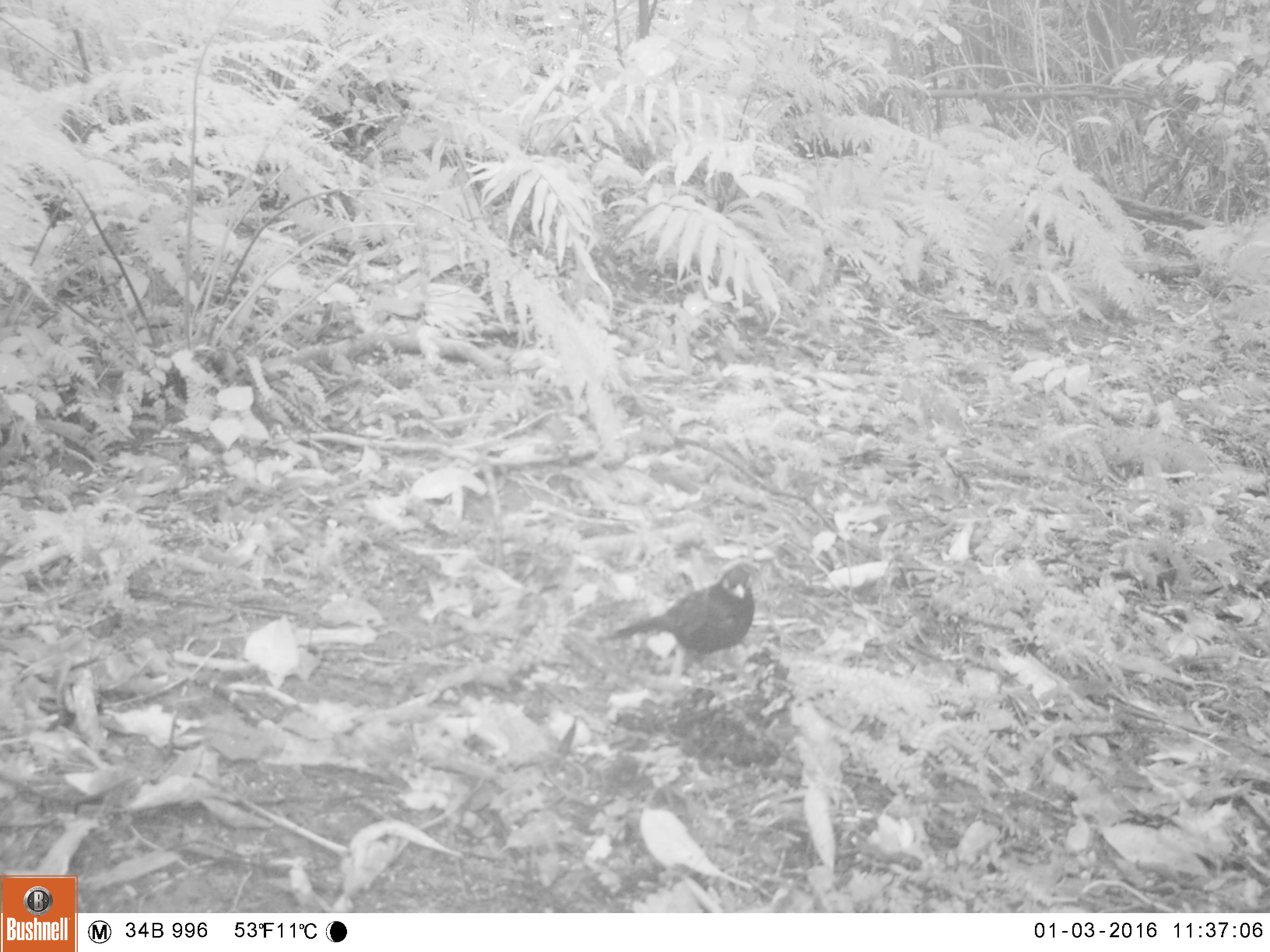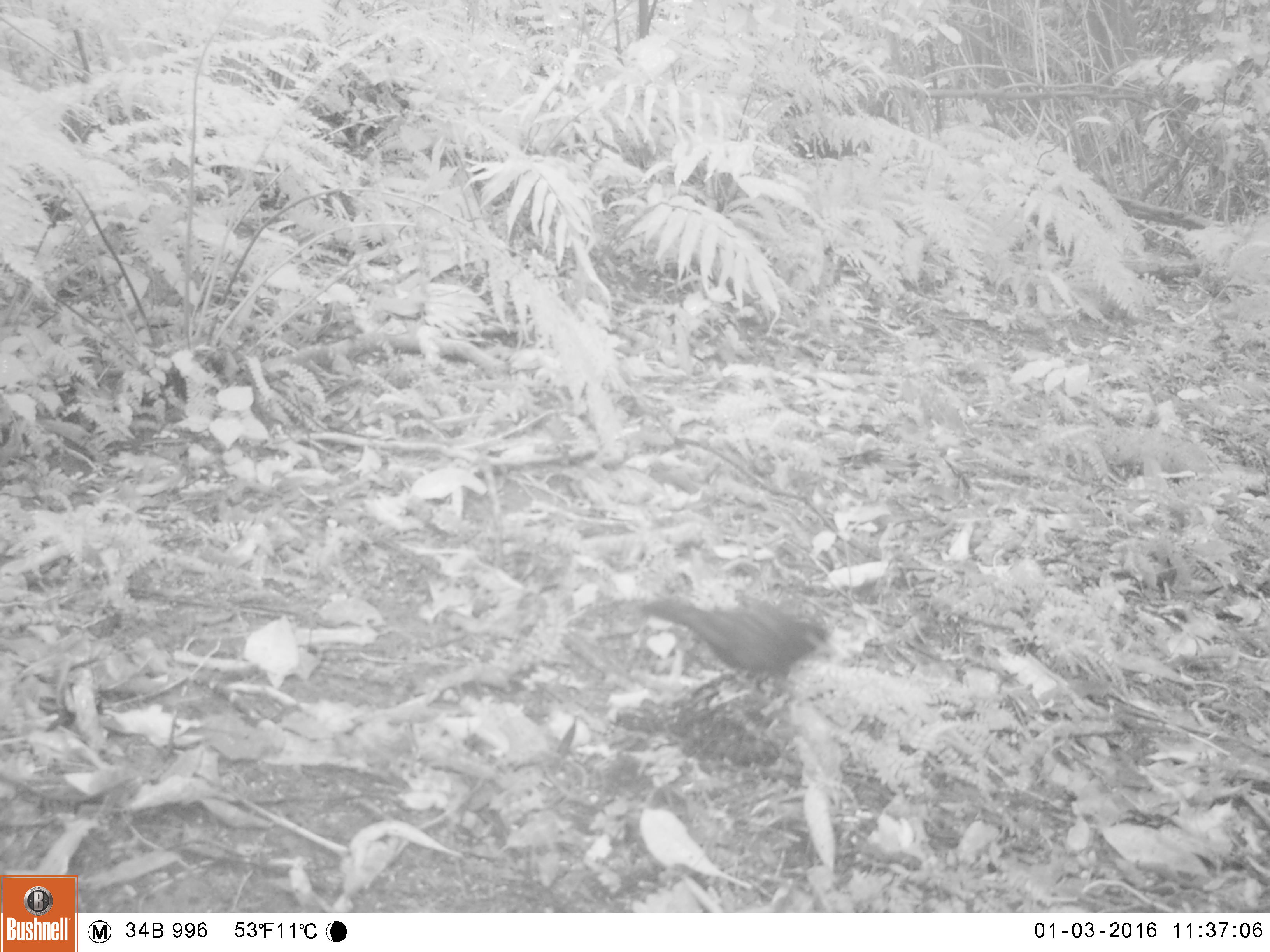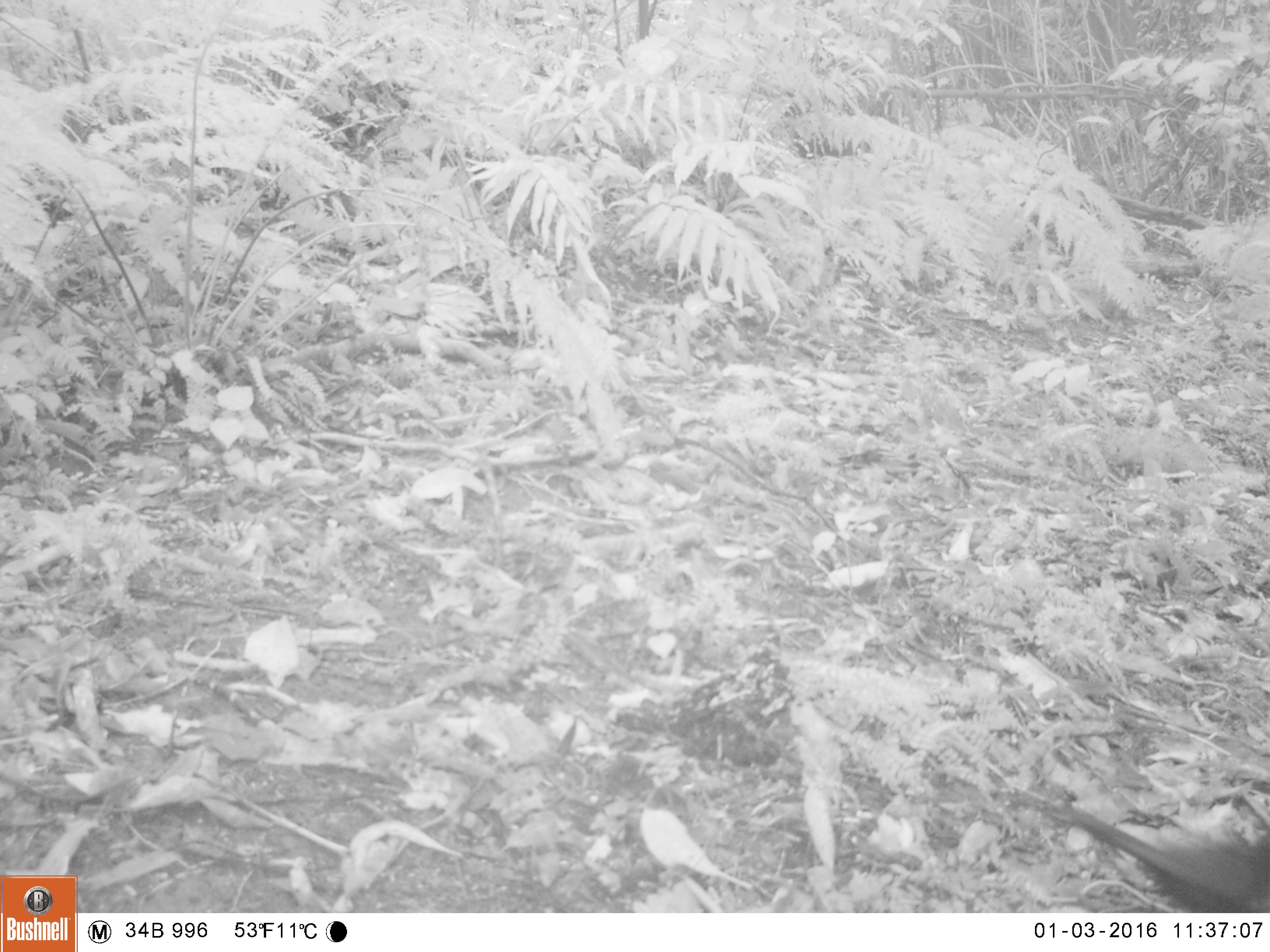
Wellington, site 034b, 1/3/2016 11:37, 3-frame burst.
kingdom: Animalia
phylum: Chordata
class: Aves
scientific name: Aves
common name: bird